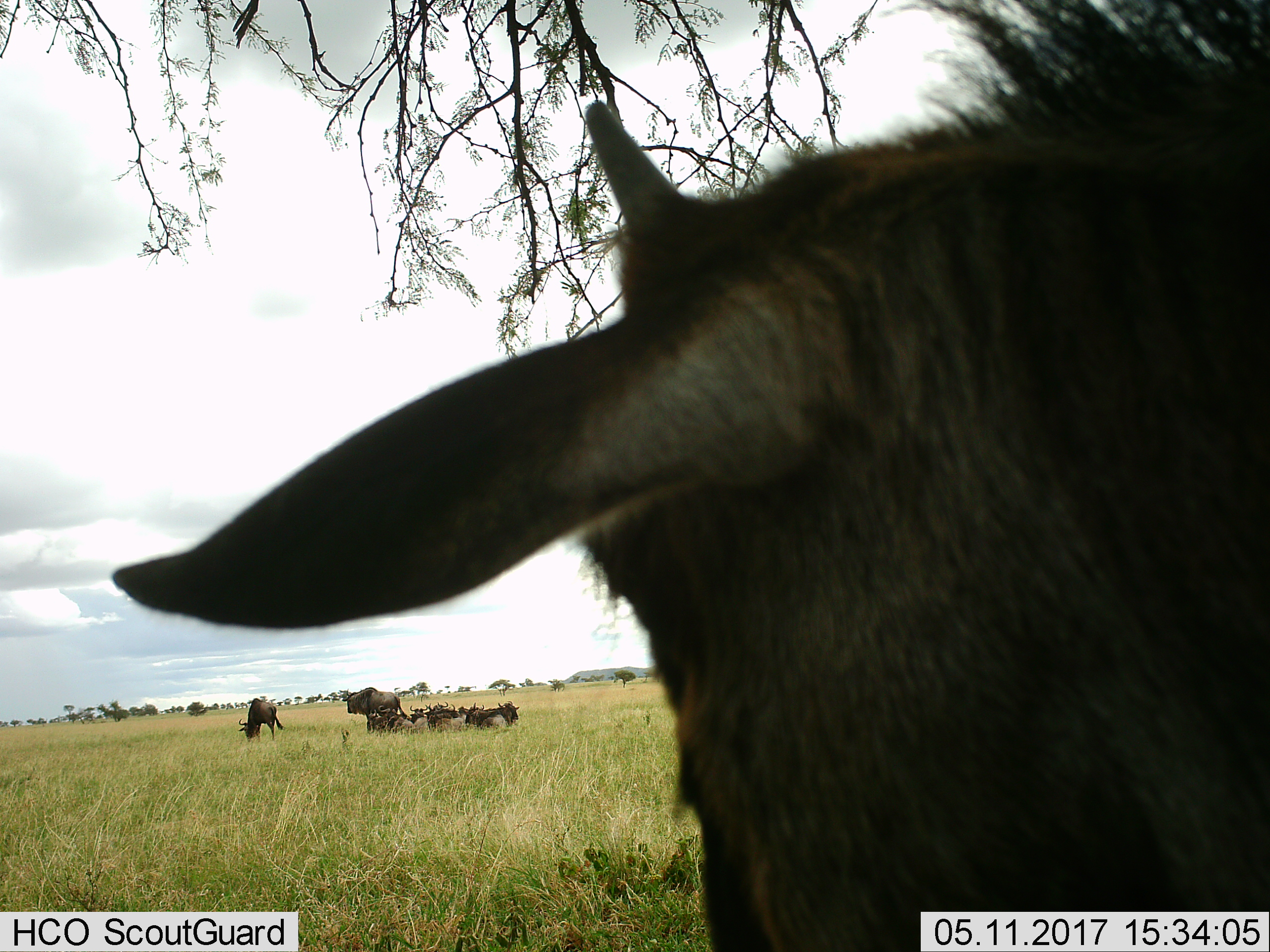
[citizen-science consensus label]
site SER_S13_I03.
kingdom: Animalia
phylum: Chordata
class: Mammalia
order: Artiodactyla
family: Bovidae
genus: Connochaetes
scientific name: Connochaetes taurinus taurinus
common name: blue wildebeest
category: wildebeestblue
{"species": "wildebeestblue (blue wildebeest) (Connochaetes taurinus taurinus)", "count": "11-50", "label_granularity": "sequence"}